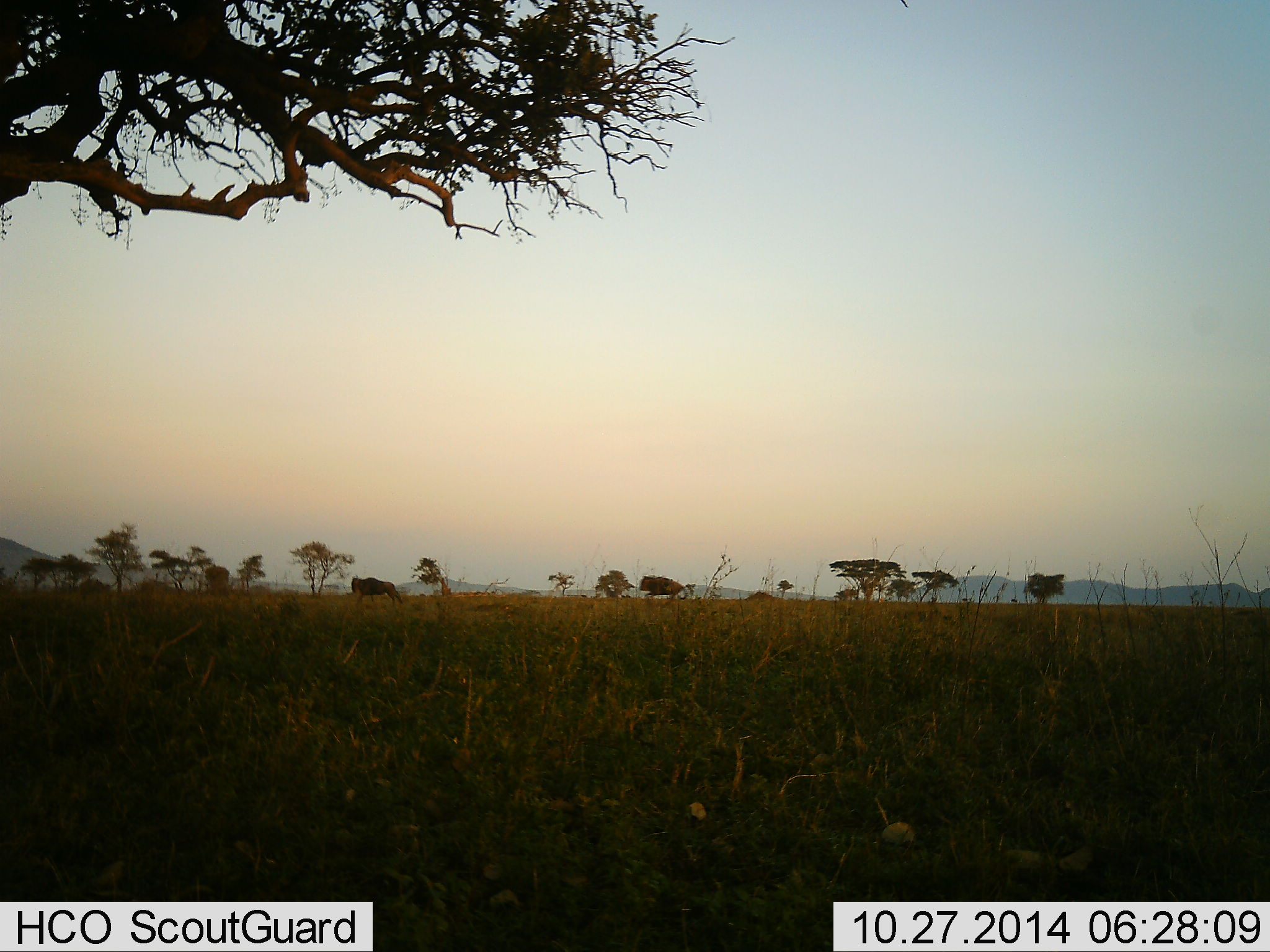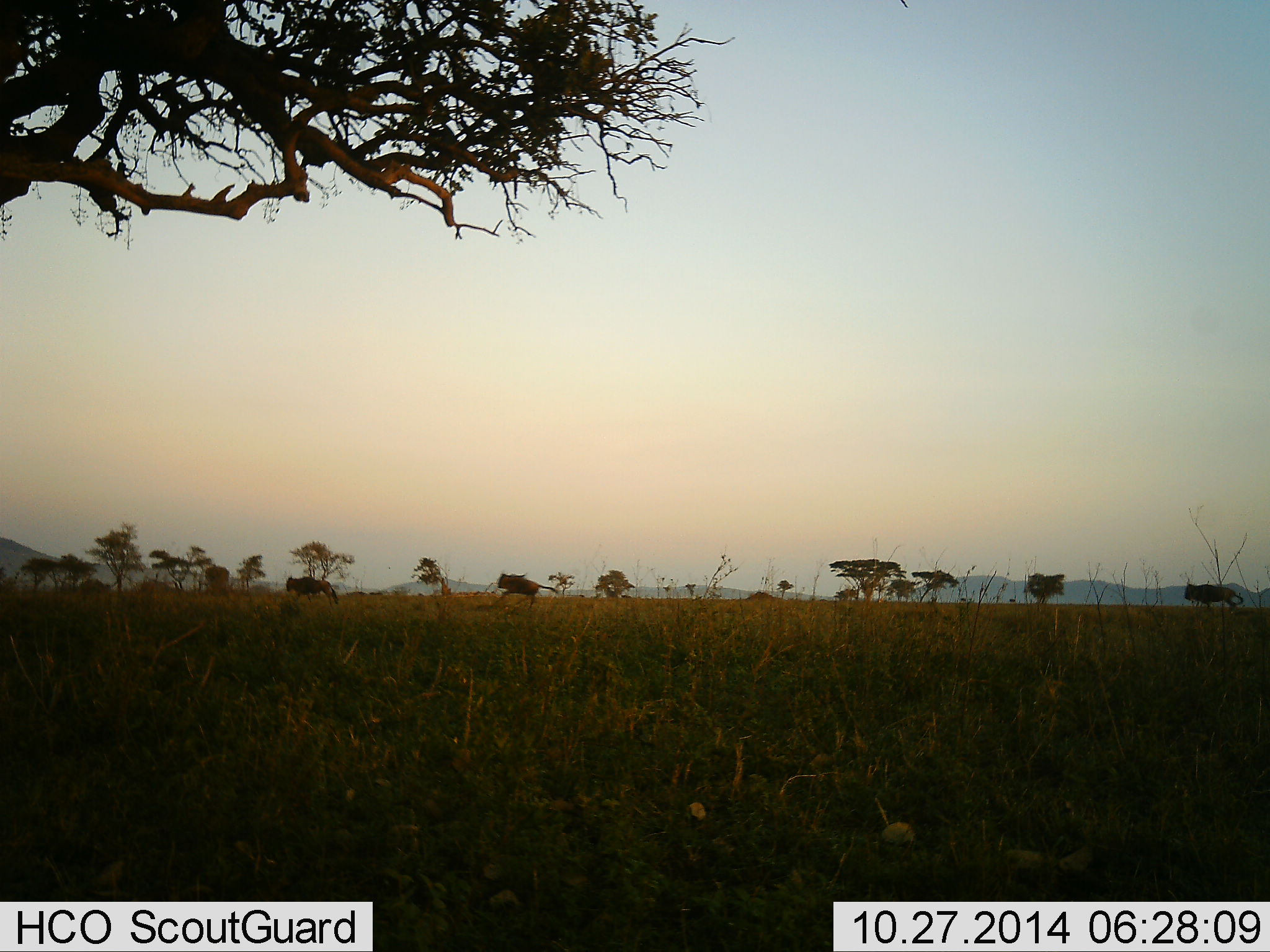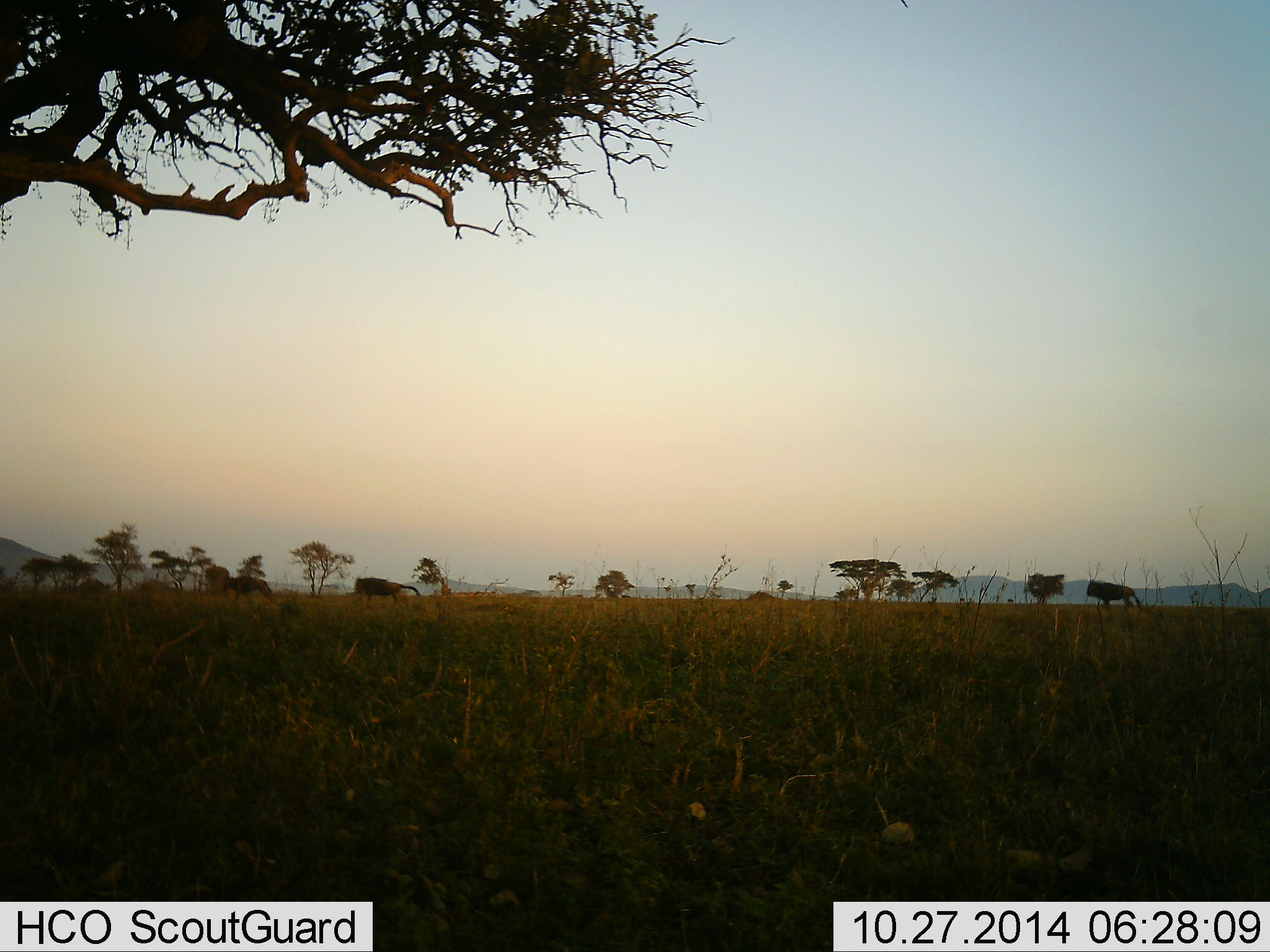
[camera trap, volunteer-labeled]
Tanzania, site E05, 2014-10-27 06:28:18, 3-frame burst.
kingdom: Animalia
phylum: Chordata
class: Mammalia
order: Artiodactyla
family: Bovidae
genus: Connochaetes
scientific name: Connochaetes taurinus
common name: blue wildebeest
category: wildebeest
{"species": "wildebeest (blue wildebeest) (Connochaetes taurinus)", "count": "3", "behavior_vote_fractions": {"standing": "0%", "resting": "0%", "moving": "100%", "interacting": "10%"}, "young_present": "0%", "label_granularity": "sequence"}